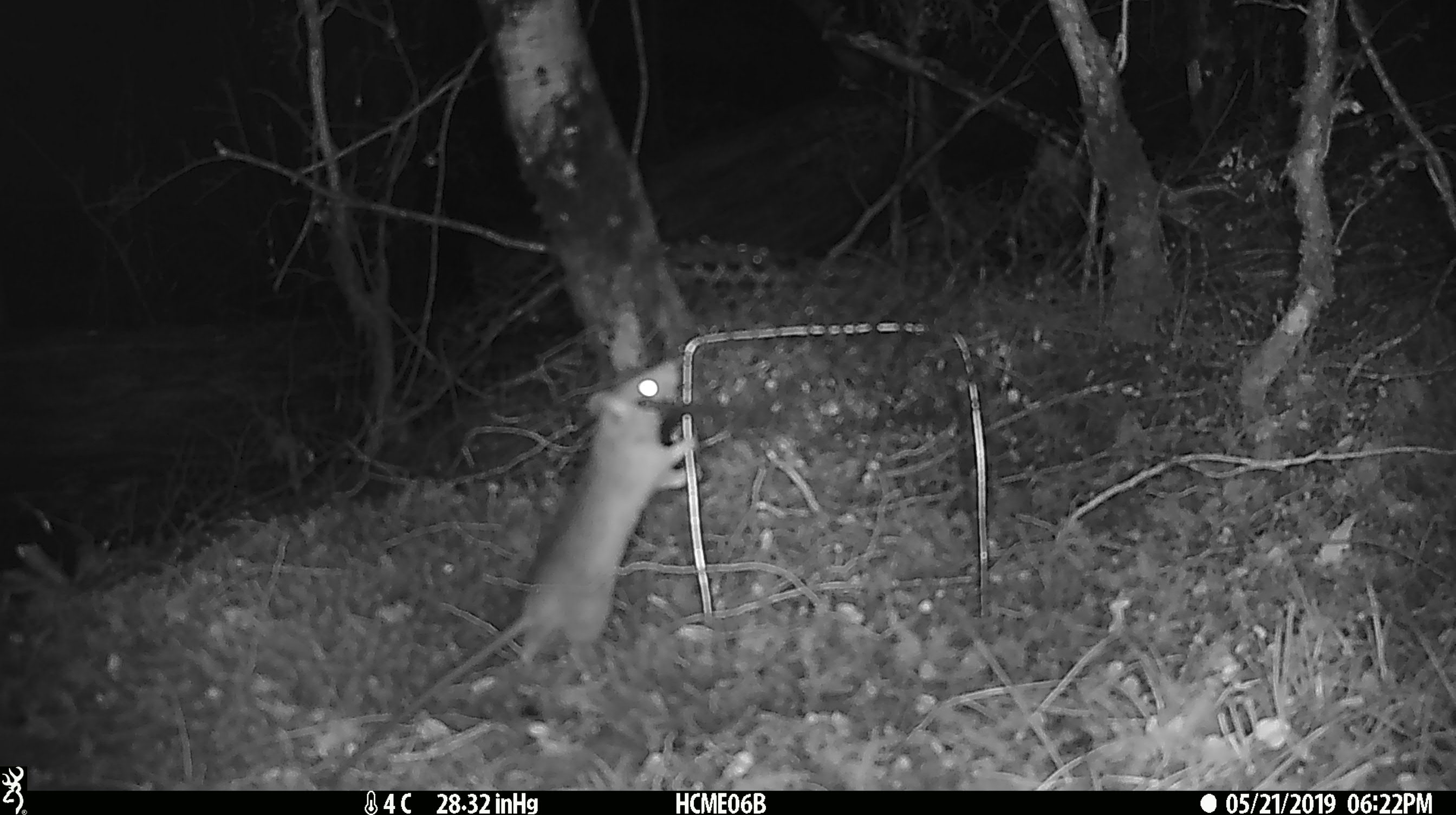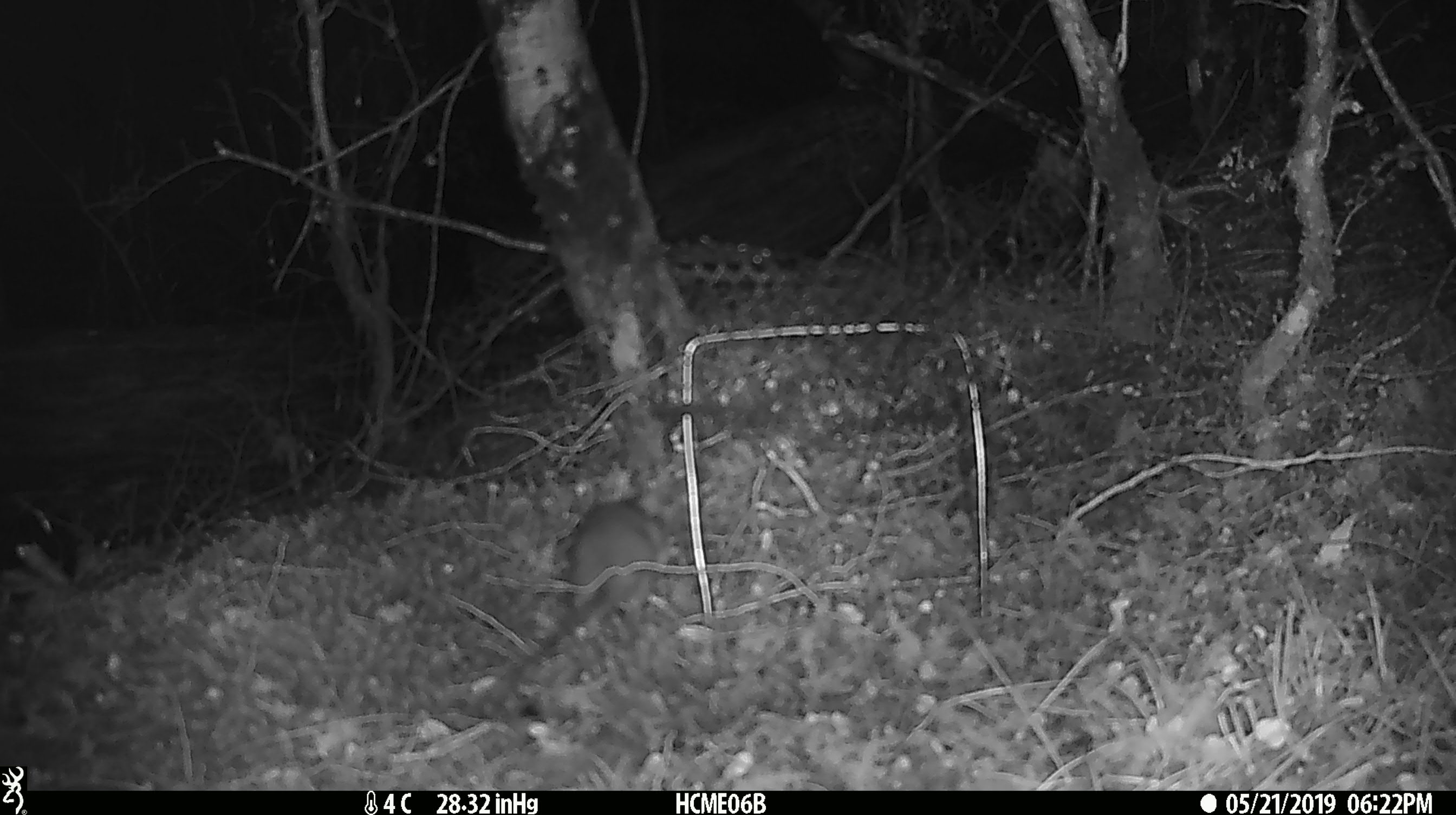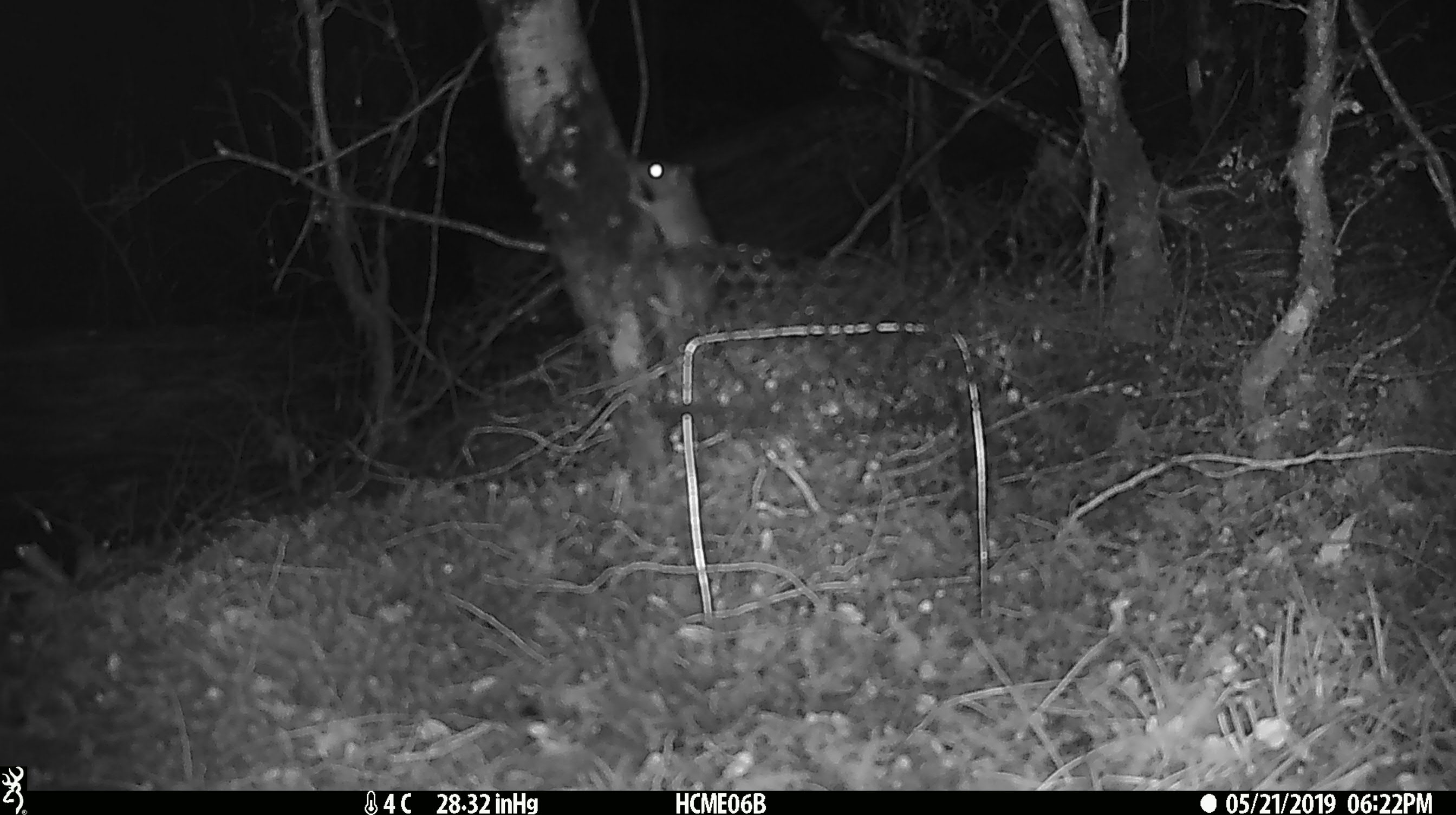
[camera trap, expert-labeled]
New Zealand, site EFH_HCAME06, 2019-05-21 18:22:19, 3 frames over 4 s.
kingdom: Animalia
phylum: Chordata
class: Mammalia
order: Rodentia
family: Muridae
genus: Rattus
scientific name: Rattus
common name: rat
Rat (Rattus).